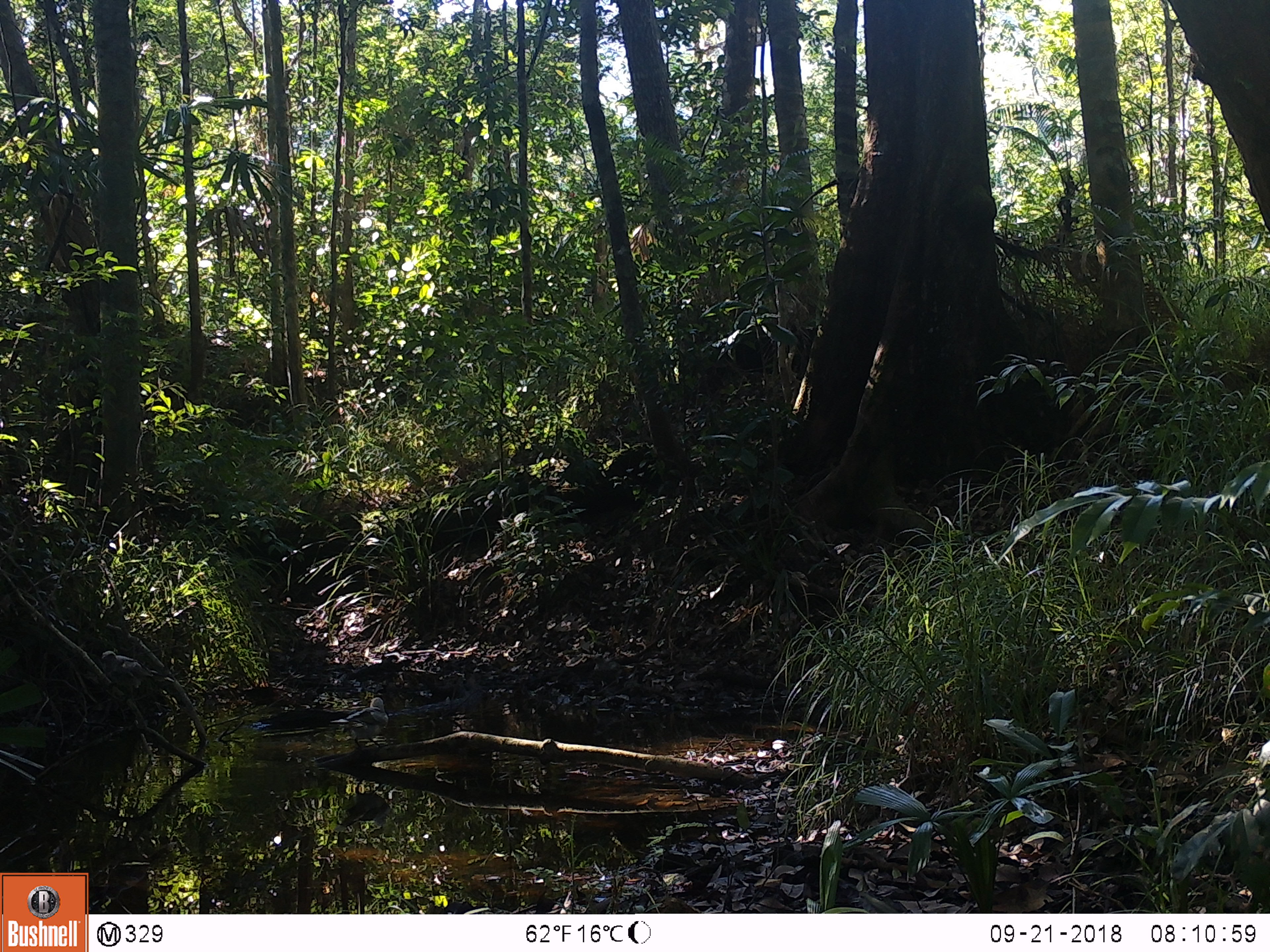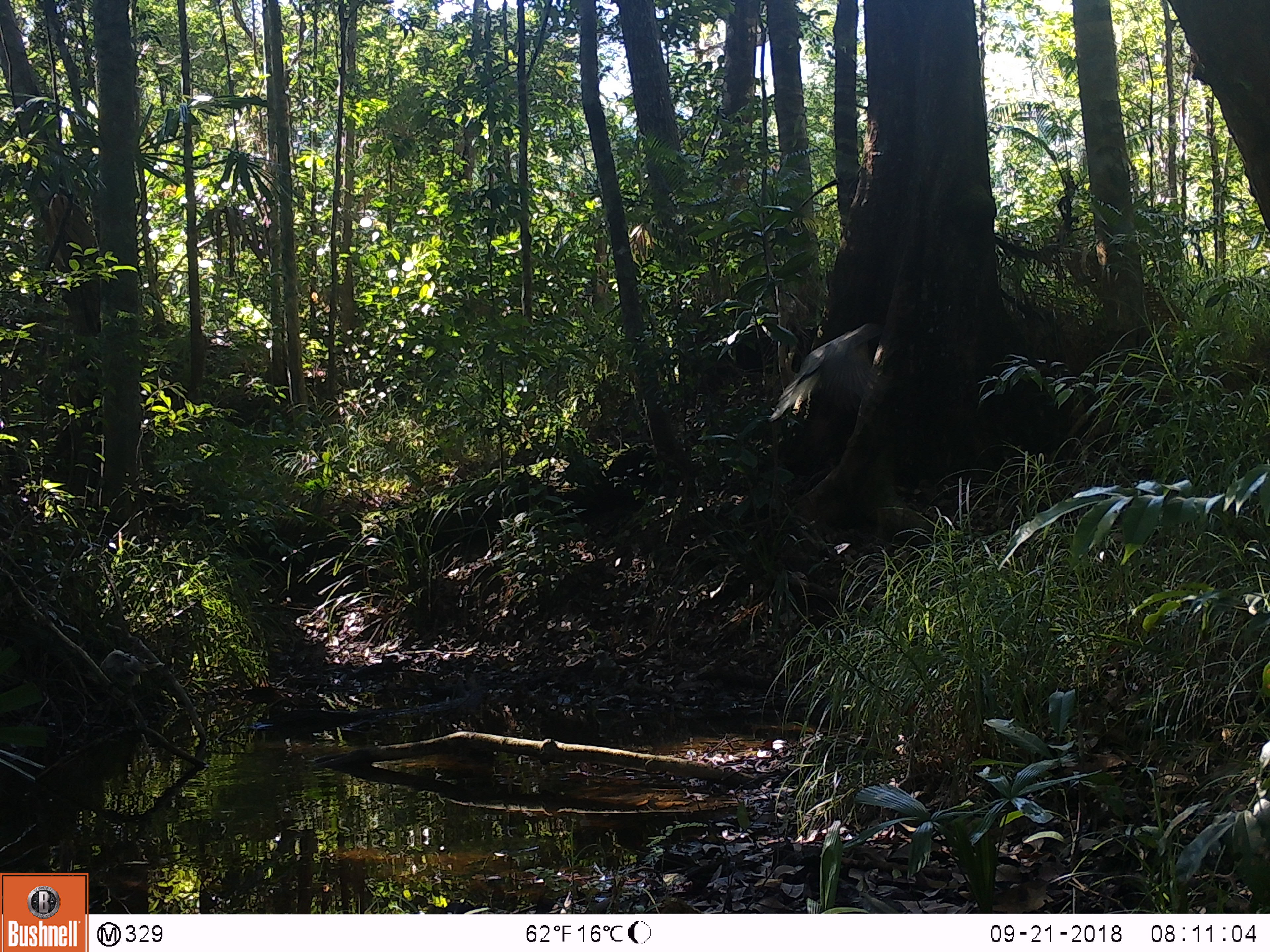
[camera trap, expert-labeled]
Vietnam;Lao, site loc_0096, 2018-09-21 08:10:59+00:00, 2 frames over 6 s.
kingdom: Animalia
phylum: Chordata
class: Aves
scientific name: Aves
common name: bird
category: unidentified bird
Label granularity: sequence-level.